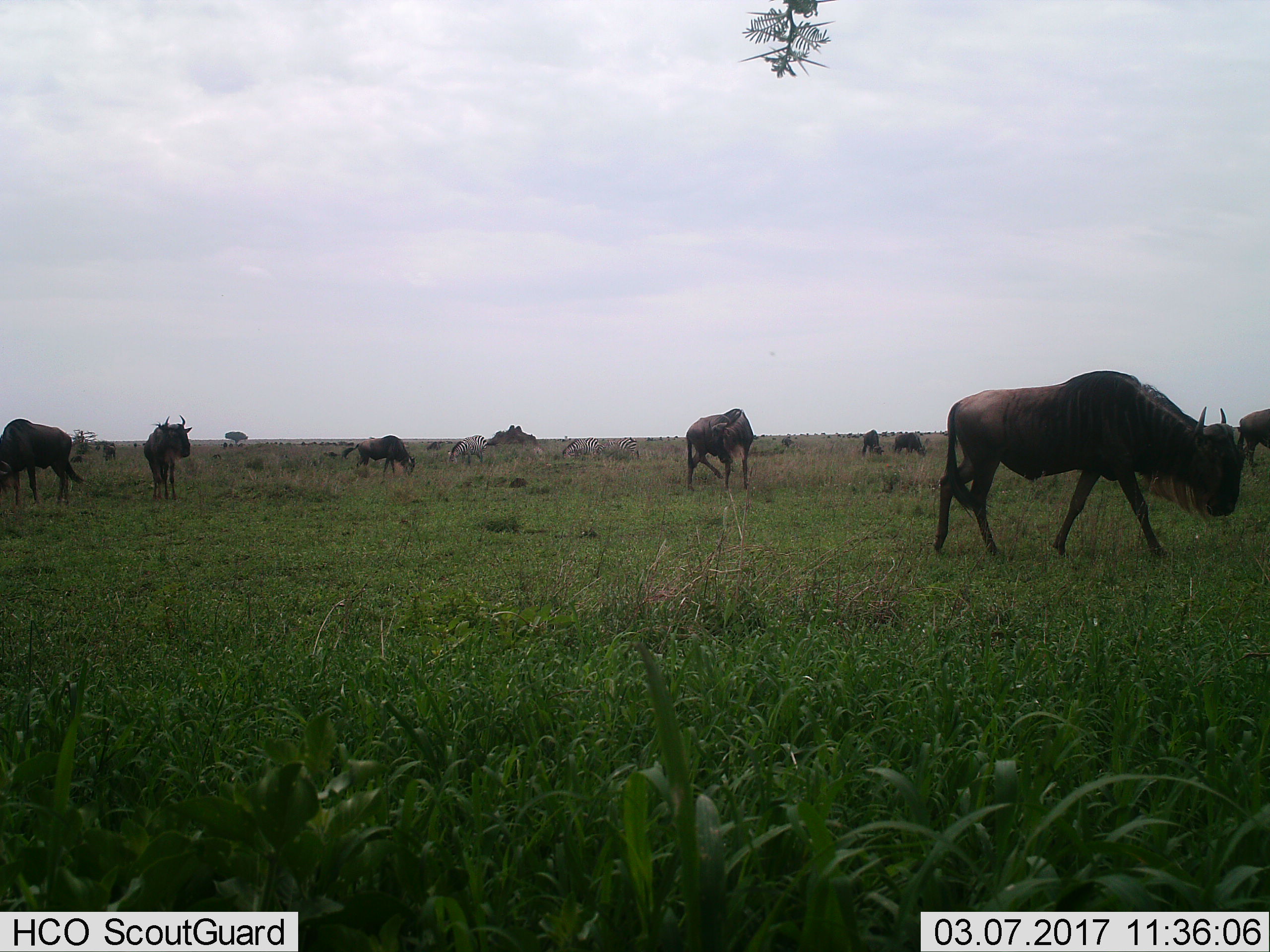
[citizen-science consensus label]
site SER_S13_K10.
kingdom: Animalia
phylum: Chordata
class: Mammalia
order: Artiodactyla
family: Bovidae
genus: Connochaetes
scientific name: Connochaetes taurinus taurinus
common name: blue wildebeest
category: wildebeestblue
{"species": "wildebeestblue (blue wildebeest) (Connochaetes taurinus taurinus)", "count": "8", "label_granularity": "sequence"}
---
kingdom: Animalia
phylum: Chordata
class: Mammalia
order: Perissodactyla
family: Equidae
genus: Equus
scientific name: Equus quagga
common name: plains zebra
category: zebraplains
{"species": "zebraplains (plains zebra) (Equus quagga)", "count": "3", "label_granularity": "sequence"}